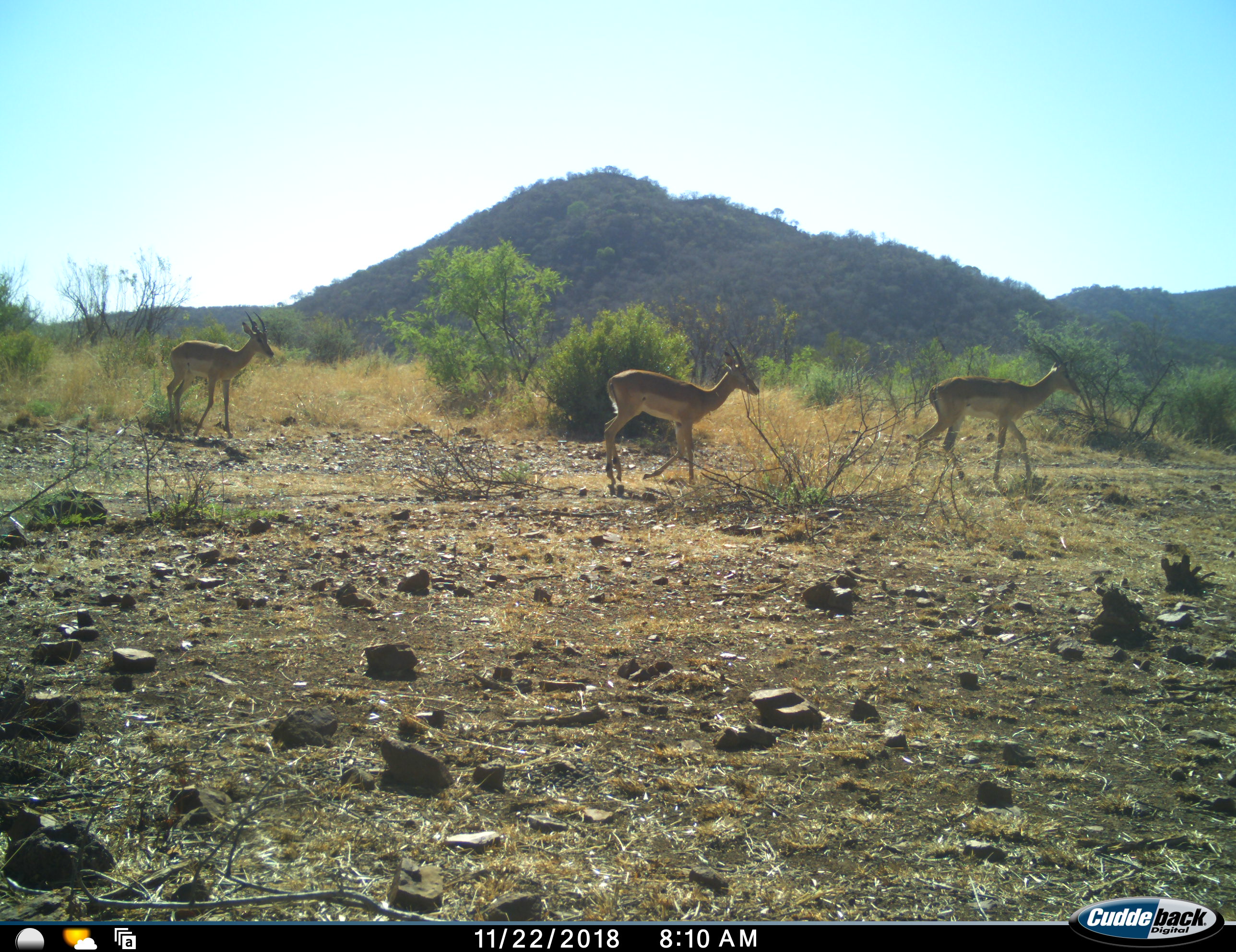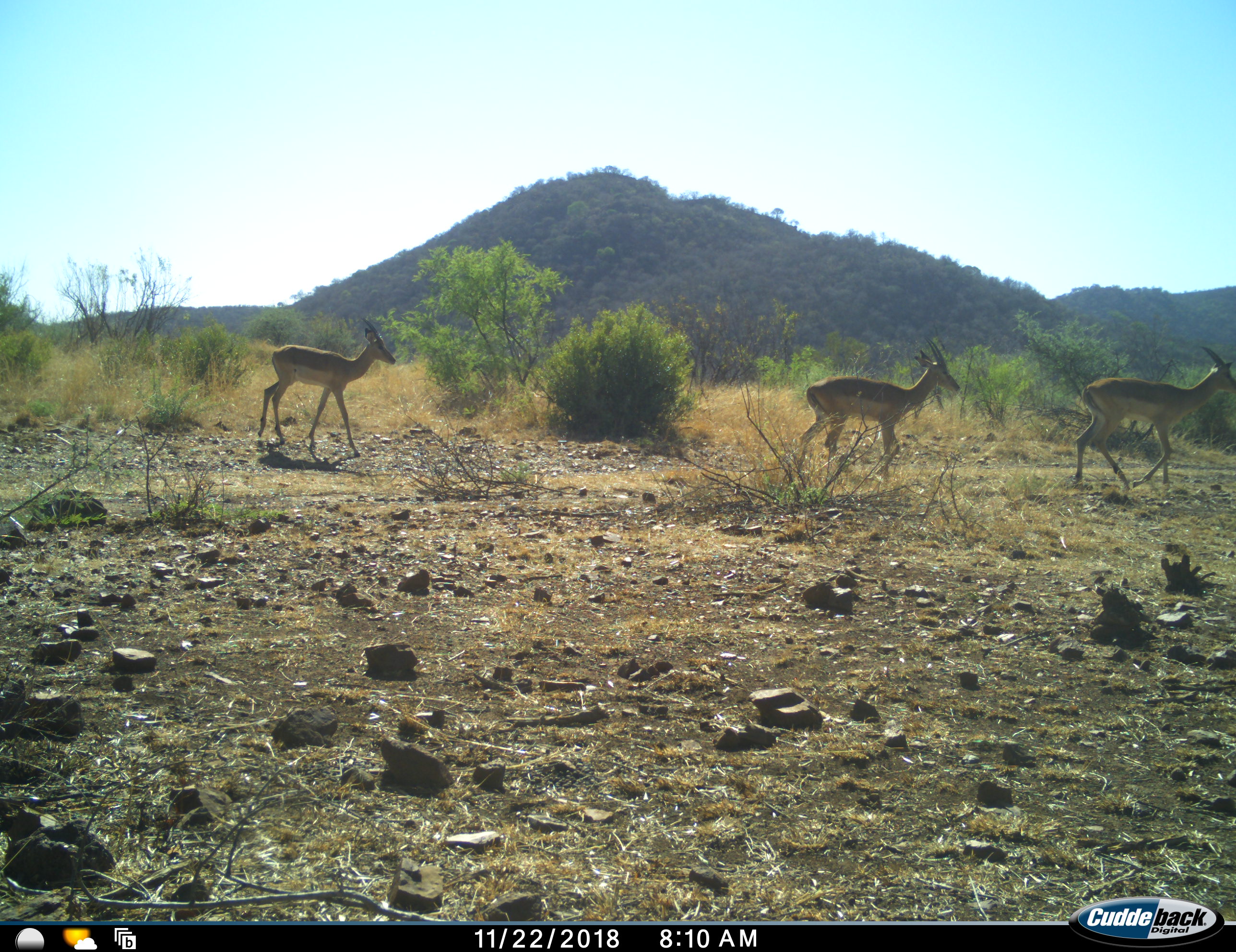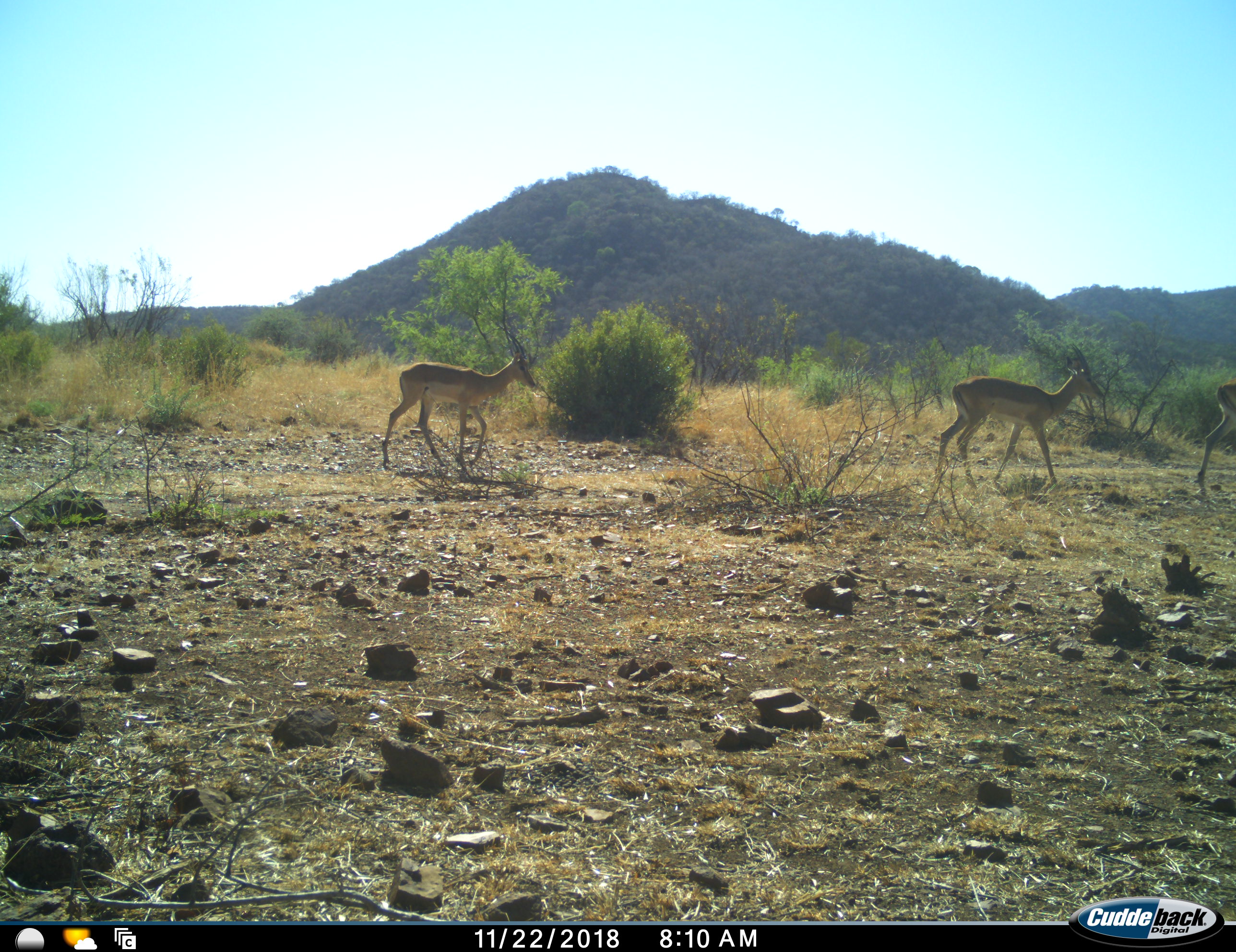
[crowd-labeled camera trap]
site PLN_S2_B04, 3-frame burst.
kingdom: Animalia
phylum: Chordata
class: Mammalia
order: Artiodactyla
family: Bovidae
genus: Aepyceros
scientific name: Aepyceros melampus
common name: impala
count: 3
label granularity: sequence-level